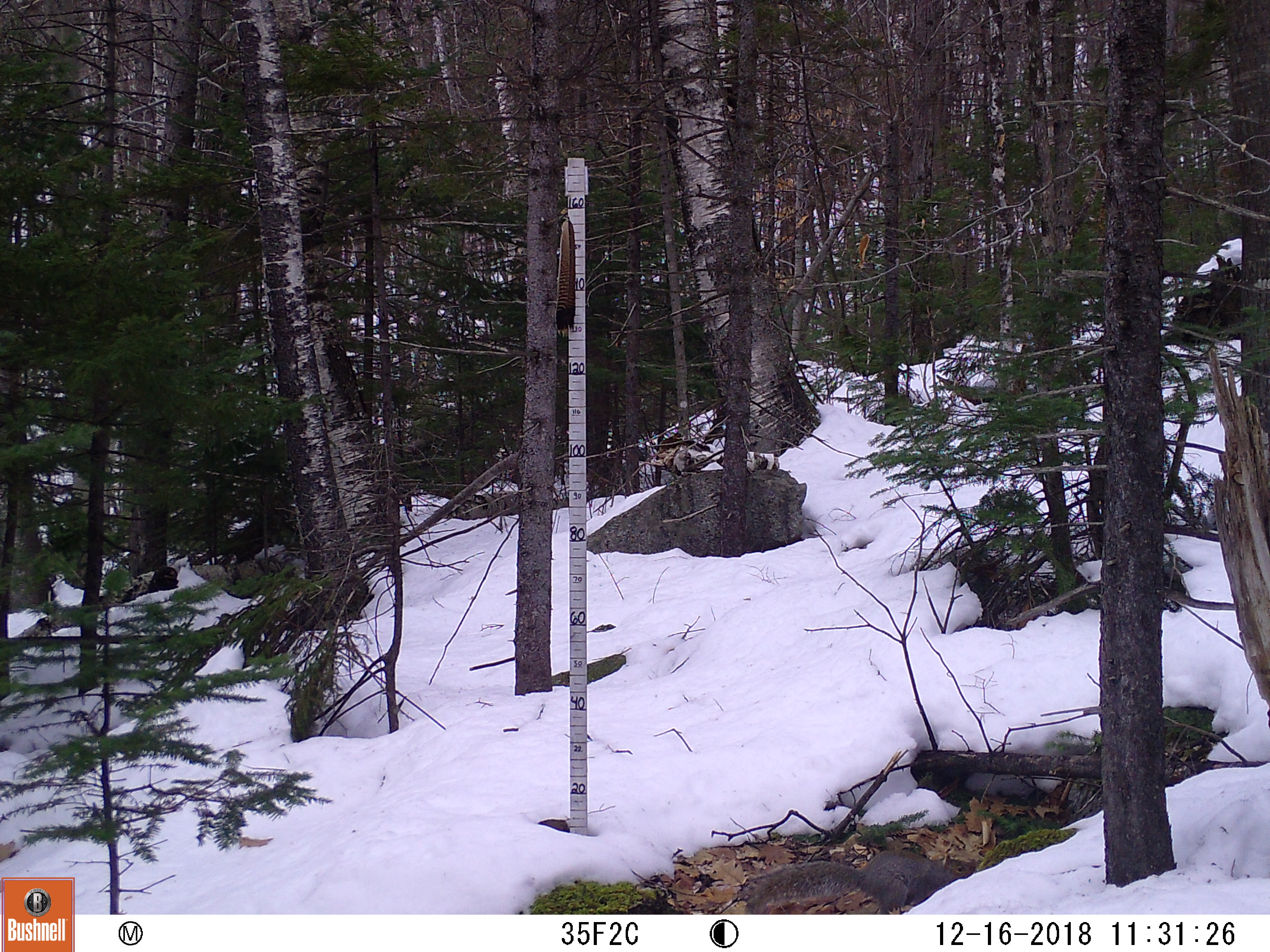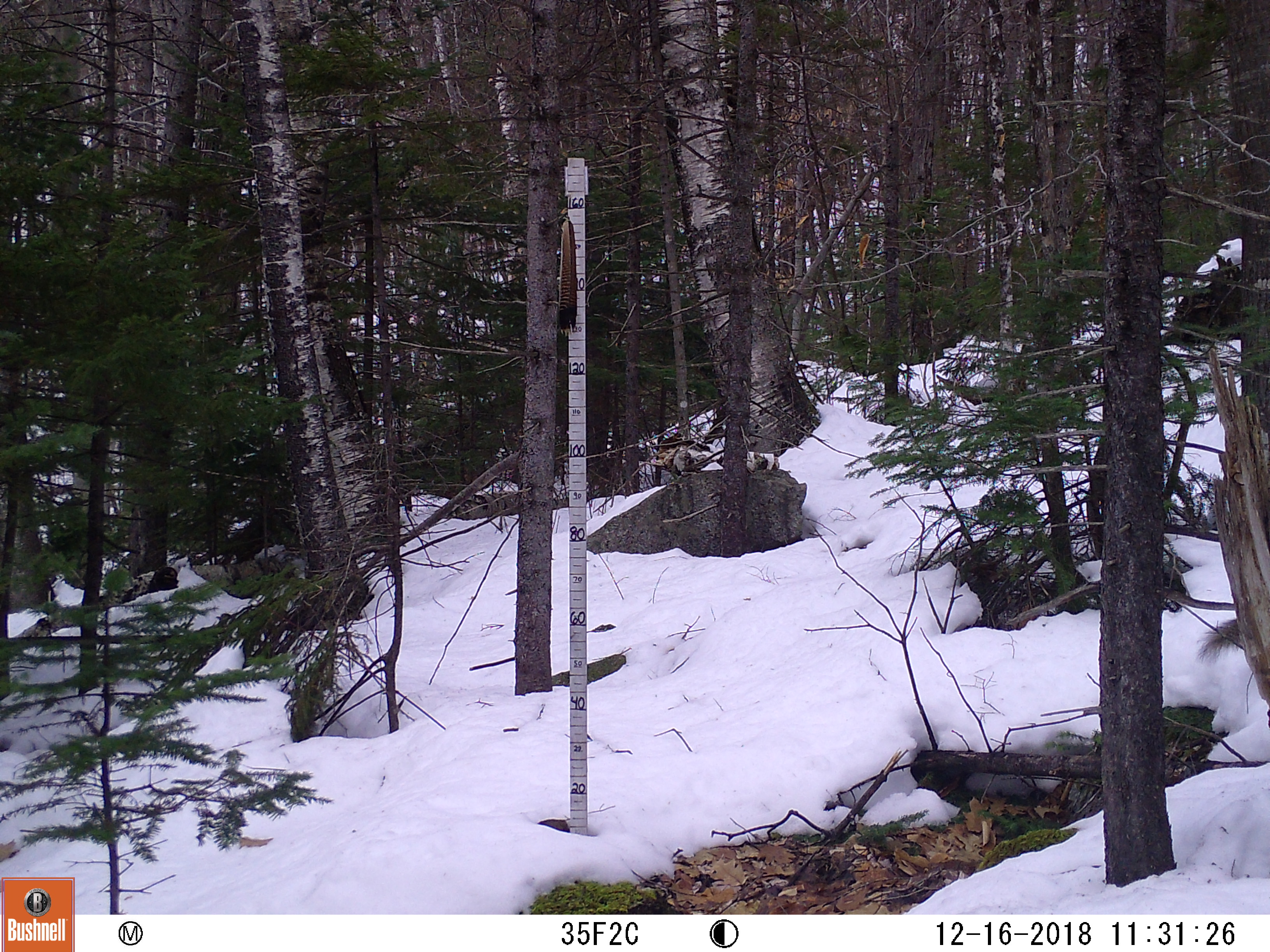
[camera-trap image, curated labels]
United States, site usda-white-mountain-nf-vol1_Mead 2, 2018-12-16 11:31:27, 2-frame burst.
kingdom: Animalia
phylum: Chordata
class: Mammalia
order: Rodentia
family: Sciuridae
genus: Sciurus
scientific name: Sciurus carolinensis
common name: gray squirrel